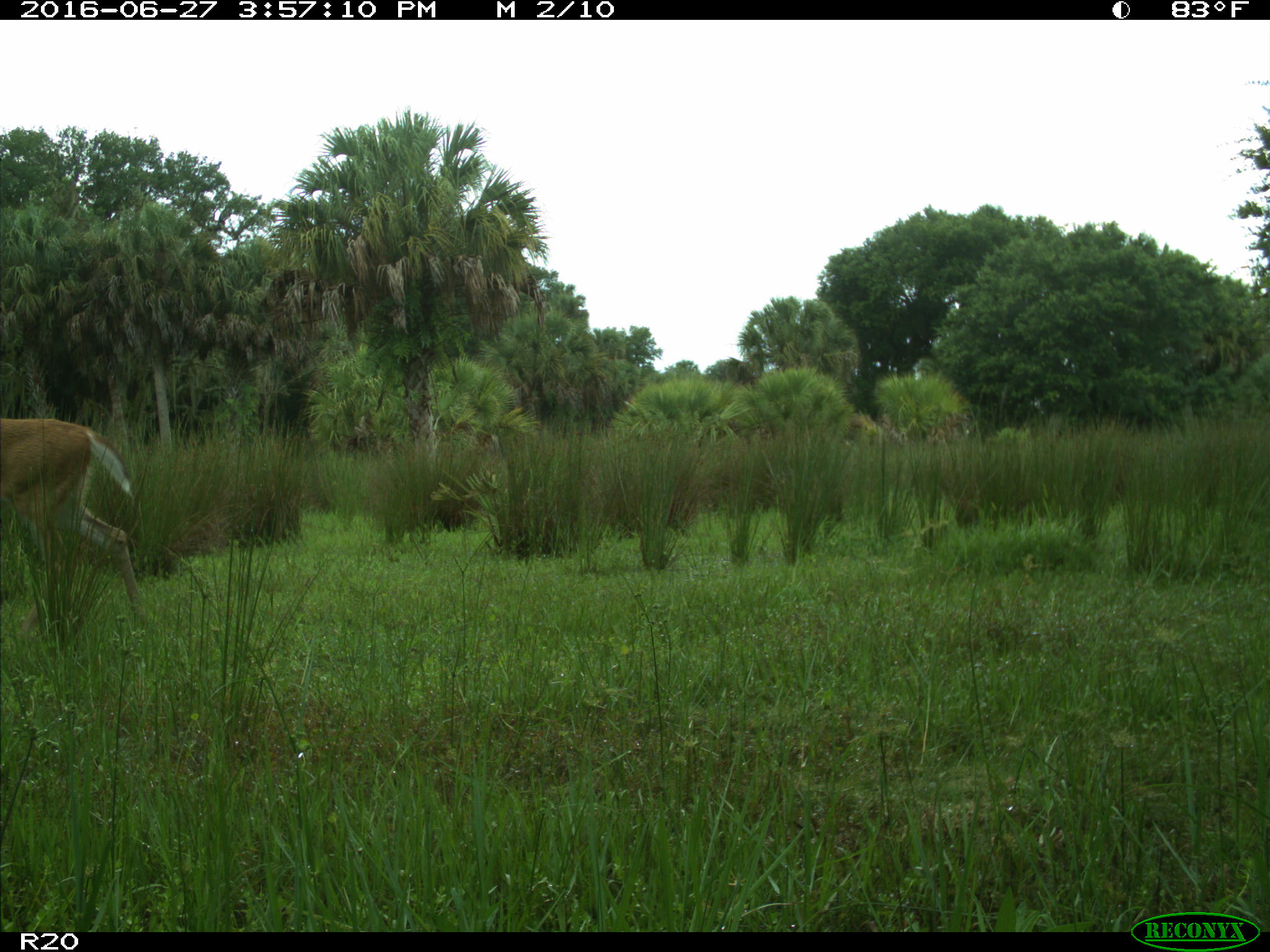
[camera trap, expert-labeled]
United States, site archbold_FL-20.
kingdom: Animalia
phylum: Chordata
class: Mammalia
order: Artiodactyla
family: Cervidae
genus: Odocoileus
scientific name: Odocoileus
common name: deer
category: unidentified deer